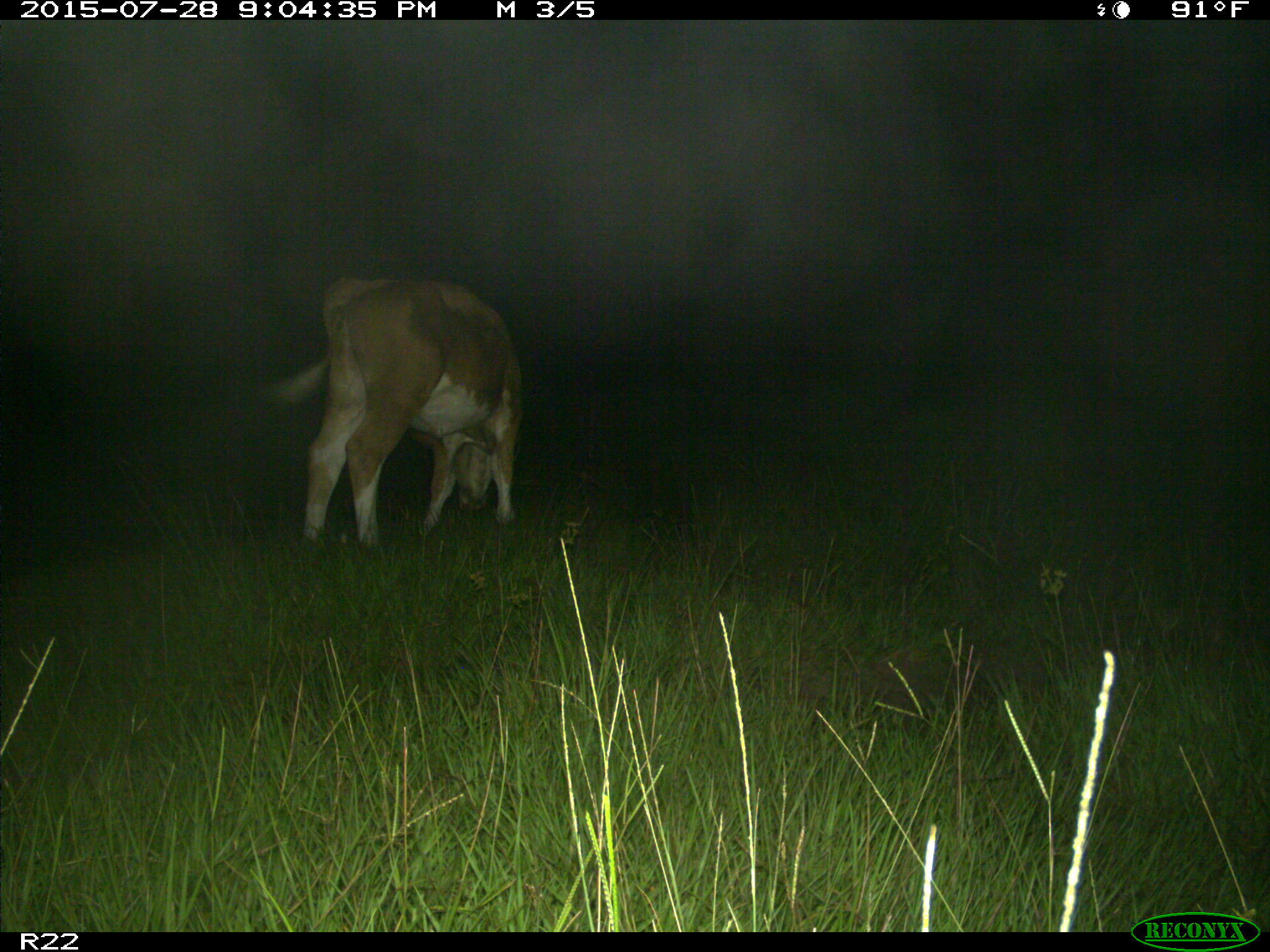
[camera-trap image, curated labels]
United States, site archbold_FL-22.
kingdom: Animalia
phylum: Chordata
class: Mammalia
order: Artiodactyla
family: Bovidae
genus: Bos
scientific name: Bos taurus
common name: domestic cow